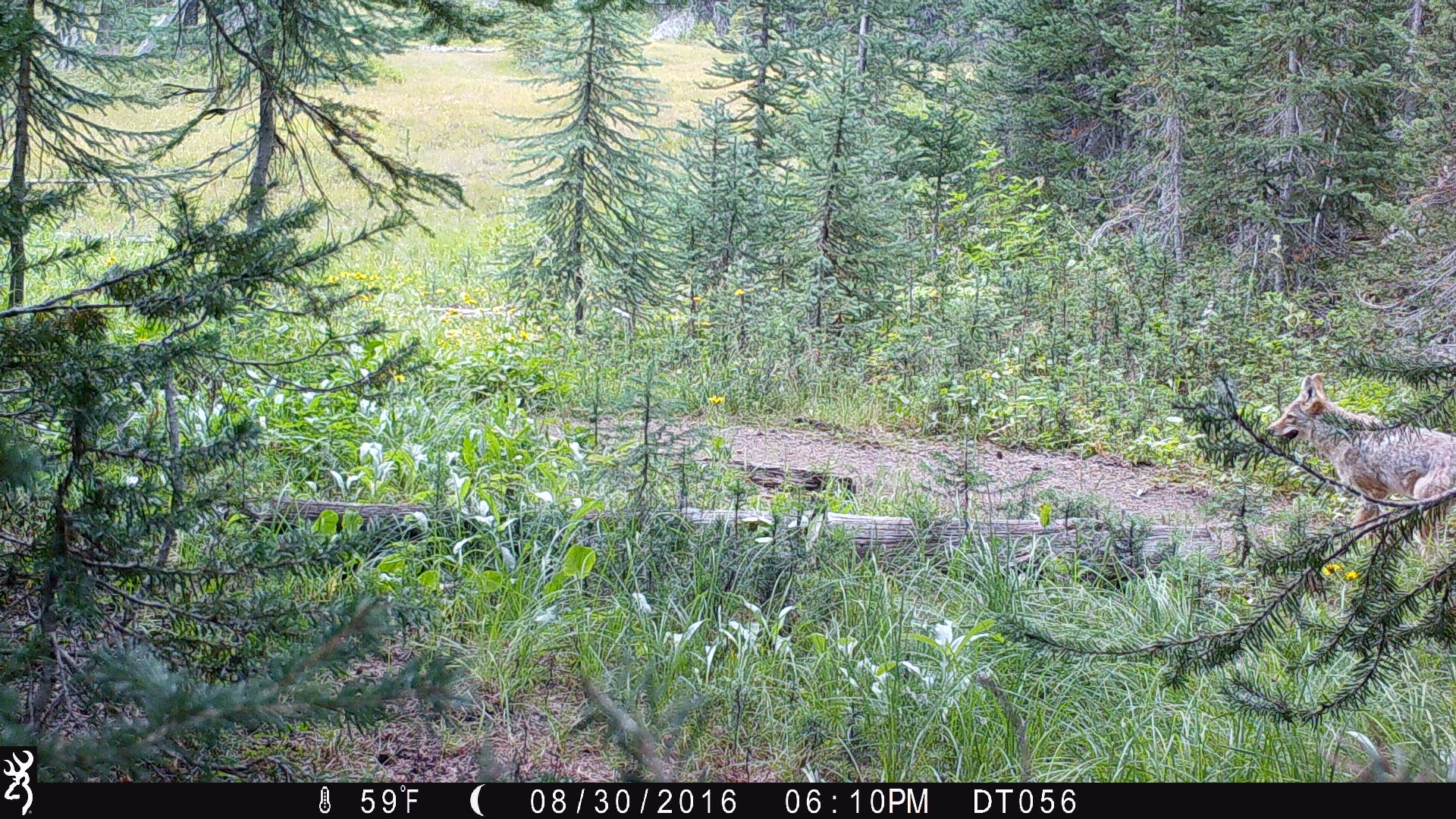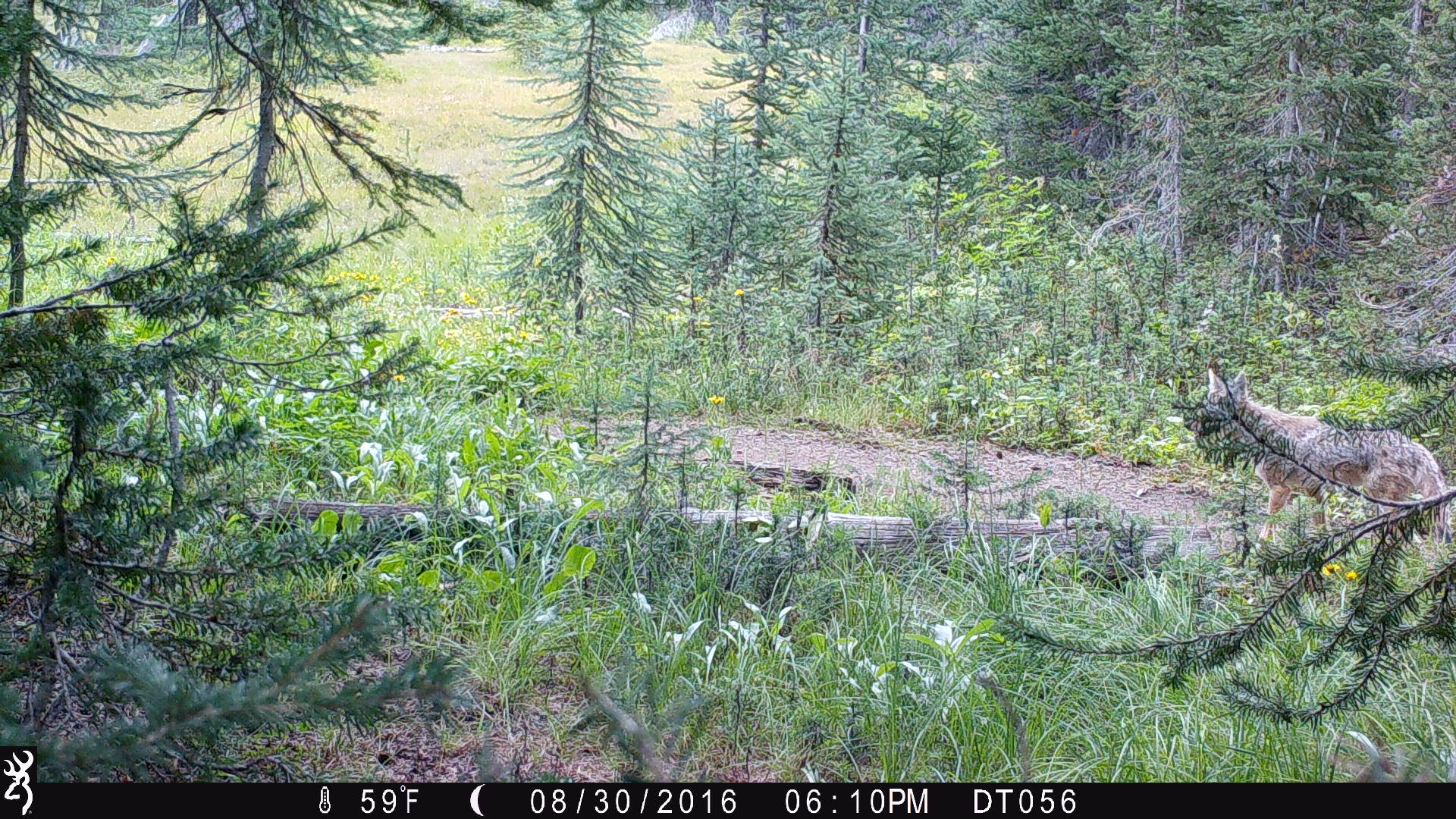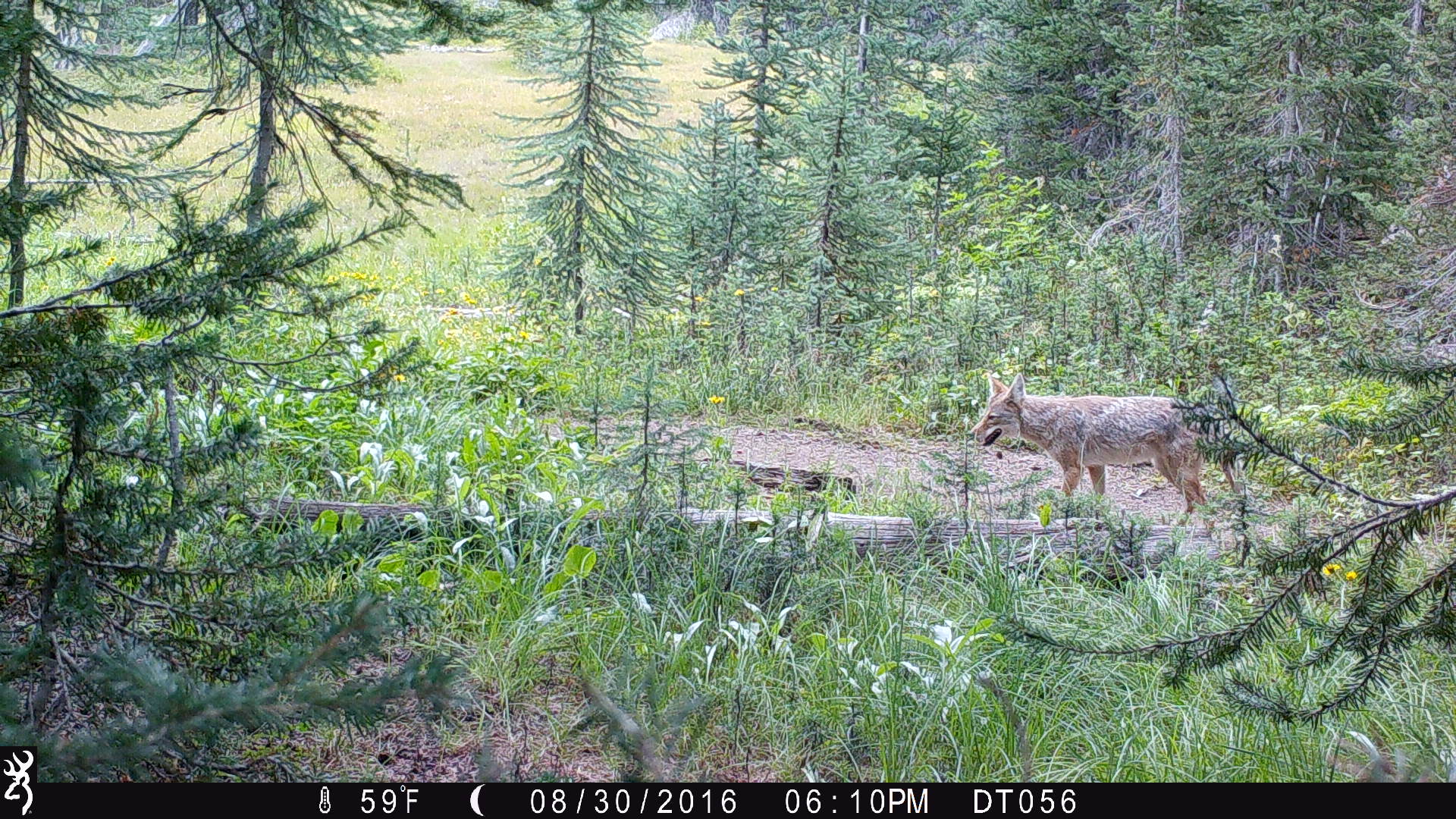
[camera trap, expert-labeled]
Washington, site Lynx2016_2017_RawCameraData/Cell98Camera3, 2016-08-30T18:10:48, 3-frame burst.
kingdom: Animalia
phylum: Chordata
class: Mammalia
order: Carnivora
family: Canidae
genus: Canis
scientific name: Canis latrans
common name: coyote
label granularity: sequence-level